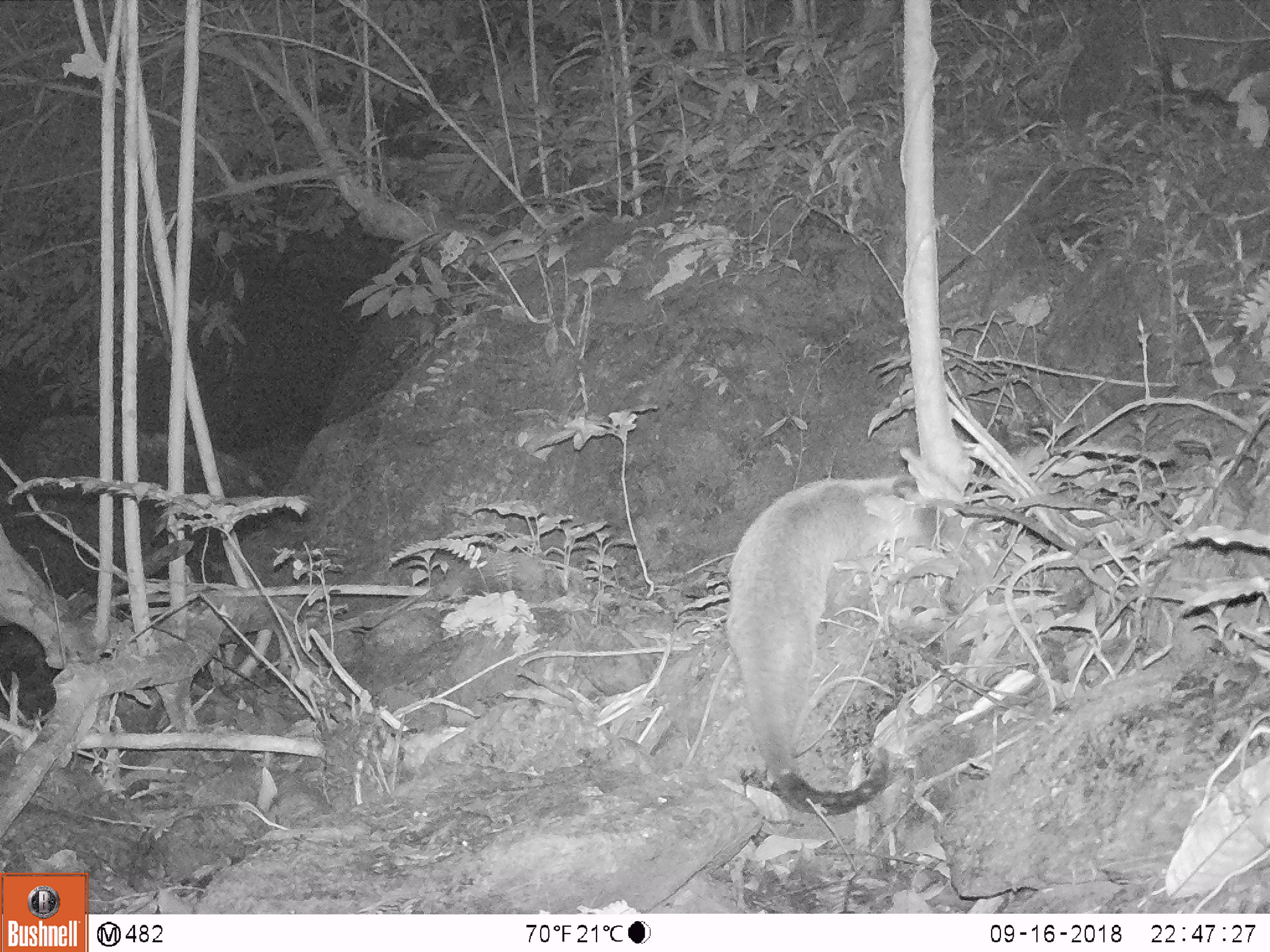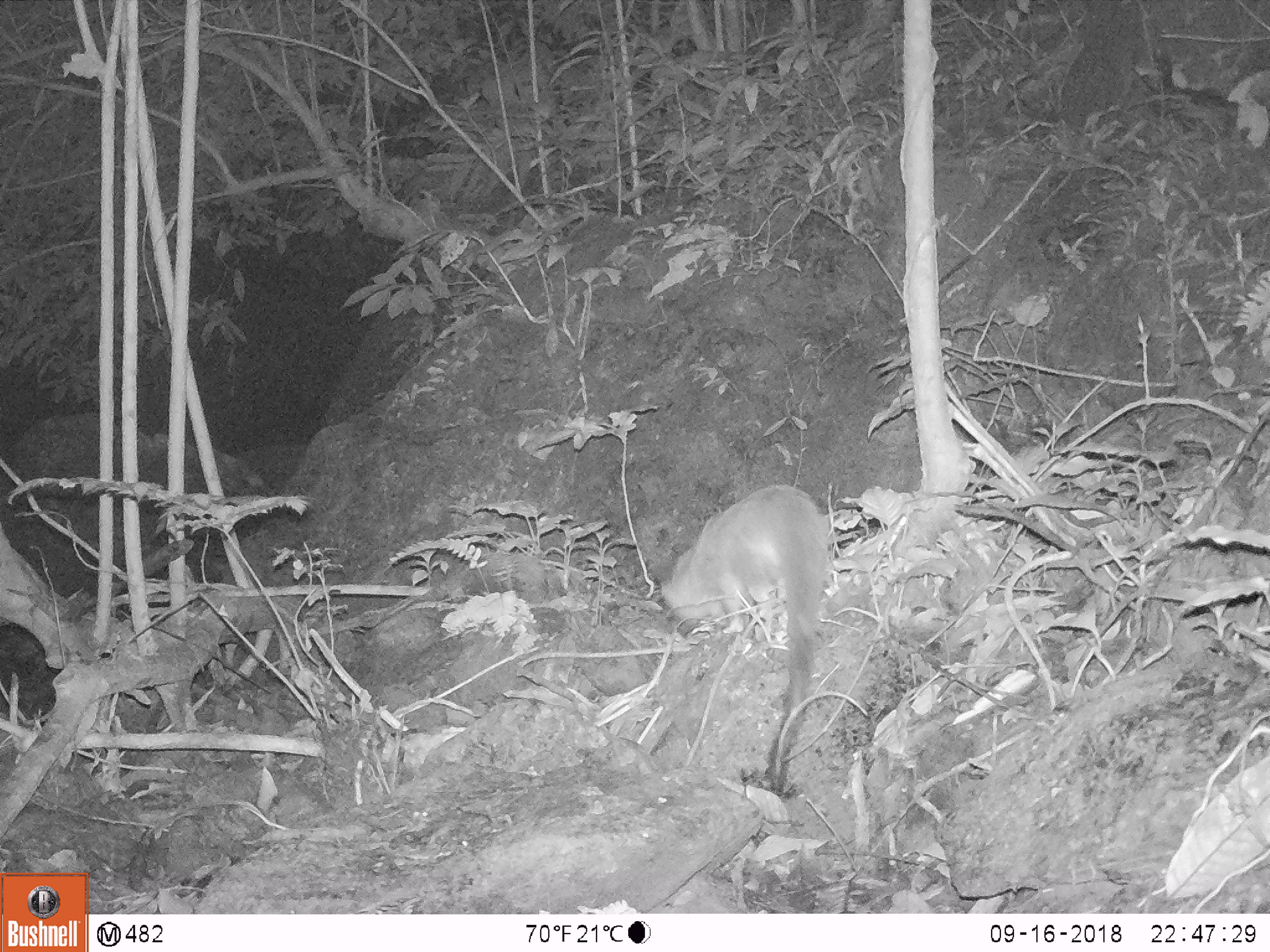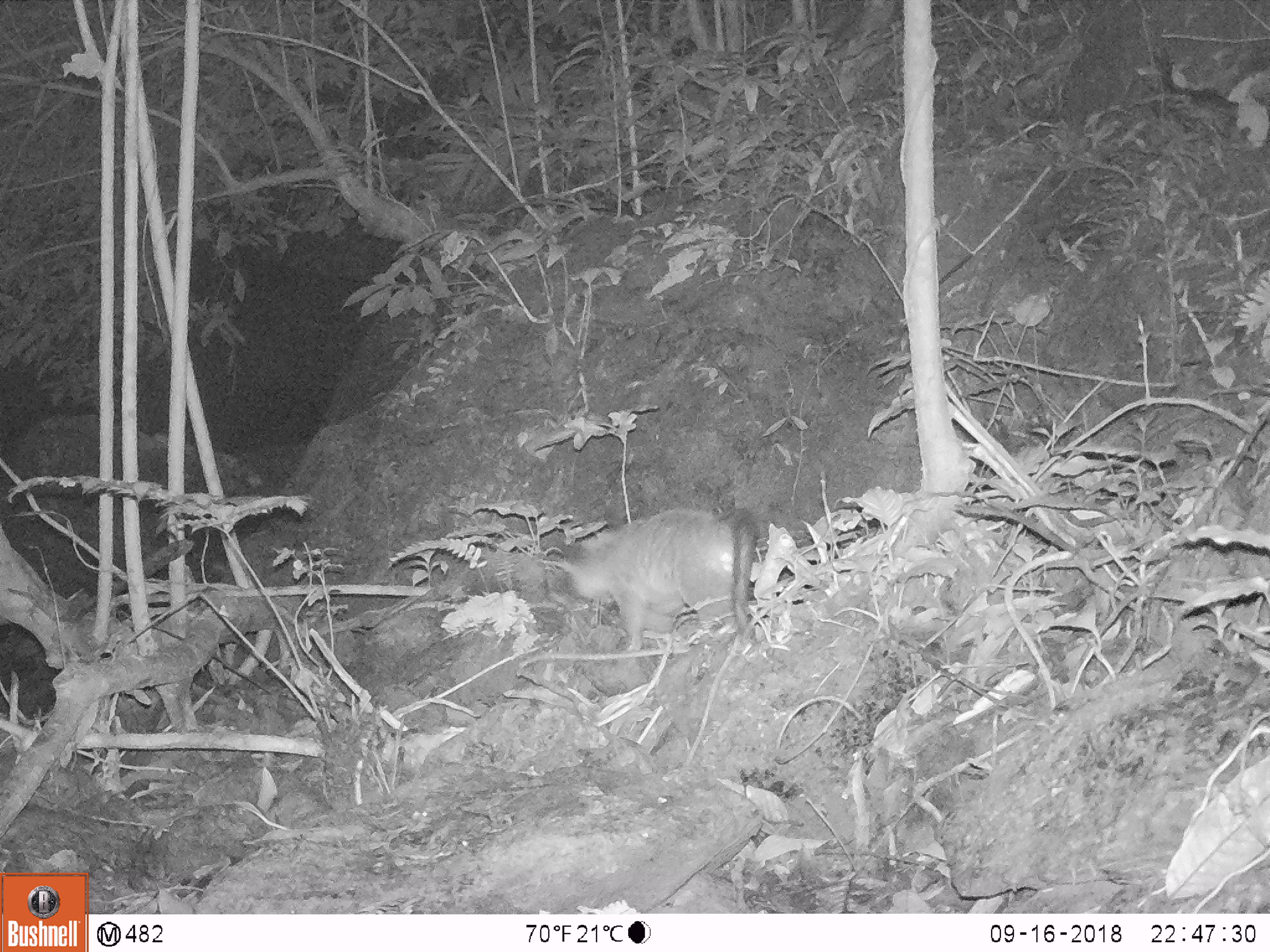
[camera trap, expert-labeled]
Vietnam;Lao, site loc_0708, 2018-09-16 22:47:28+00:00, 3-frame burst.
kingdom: Animalia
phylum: Chordata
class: Mammalia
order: Carnivora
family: Viverridae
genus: Paguma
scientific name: Paguma larvata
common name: masked palm civet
Masked palm civet (Paguma larvata). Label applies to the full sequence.